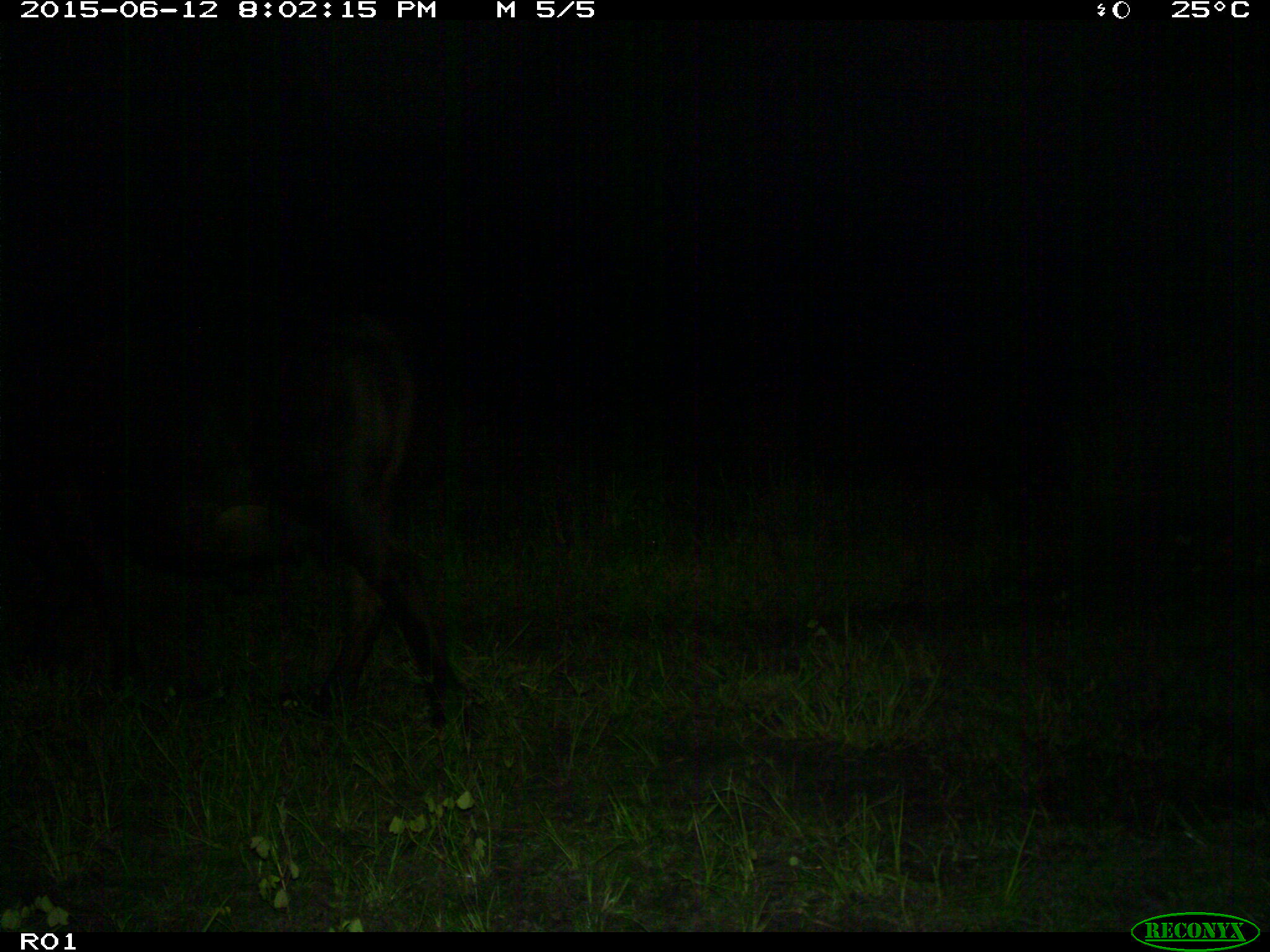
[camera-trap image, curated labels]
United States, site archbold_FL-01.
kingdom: Animalia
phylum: Chordata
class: Mammalia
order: Artiodactyla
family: Bovidae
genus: Bos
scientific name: Bos taurus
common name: domestic cow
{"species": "Bos taurus (domestic cow)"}